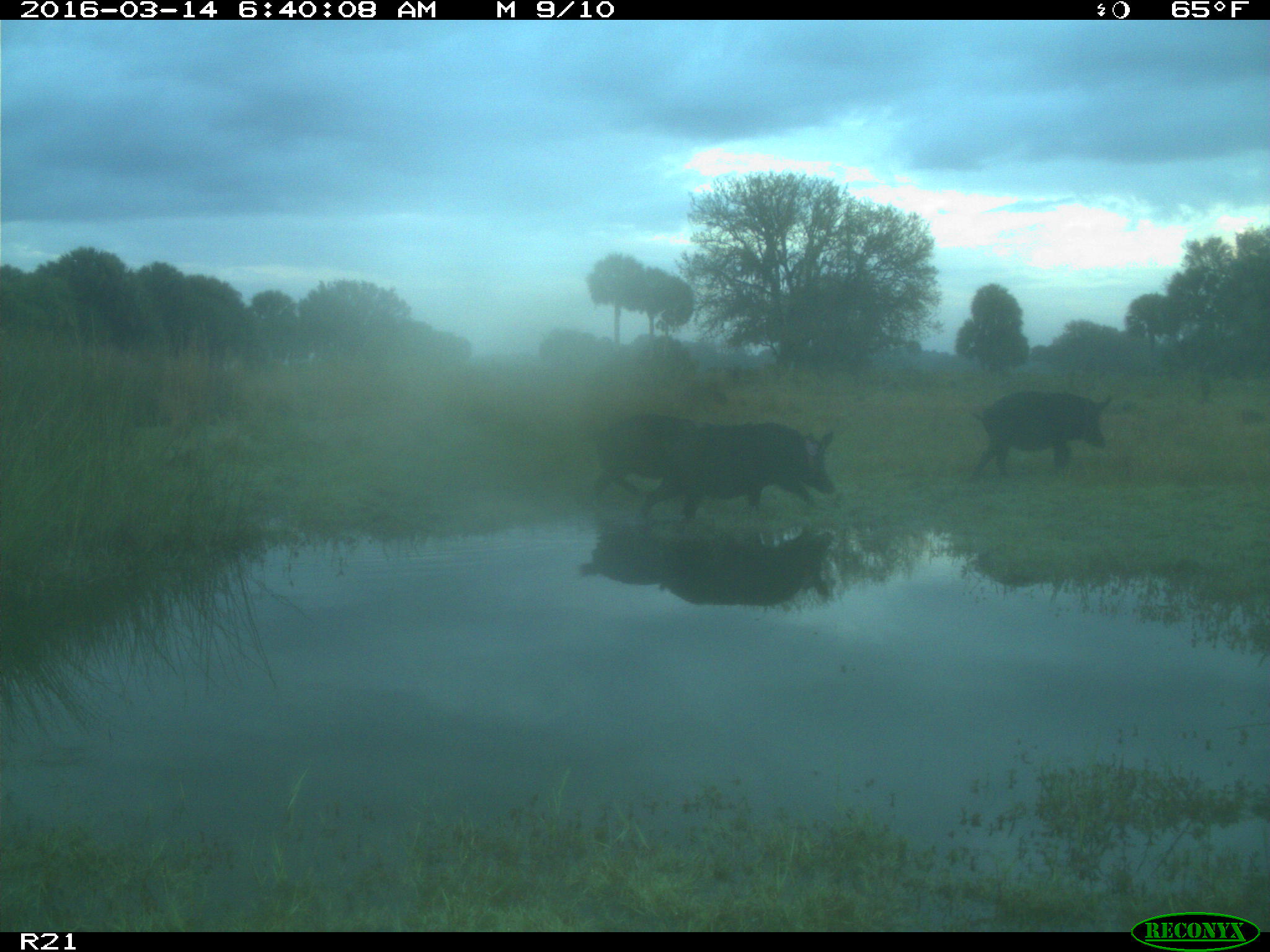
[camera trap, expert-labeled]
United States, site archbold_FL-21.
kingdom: Animalia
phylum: Chordata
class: Mammalia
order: Artiodactyla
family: Suidae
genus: Sus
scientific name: Sus scrofa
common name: wild boar